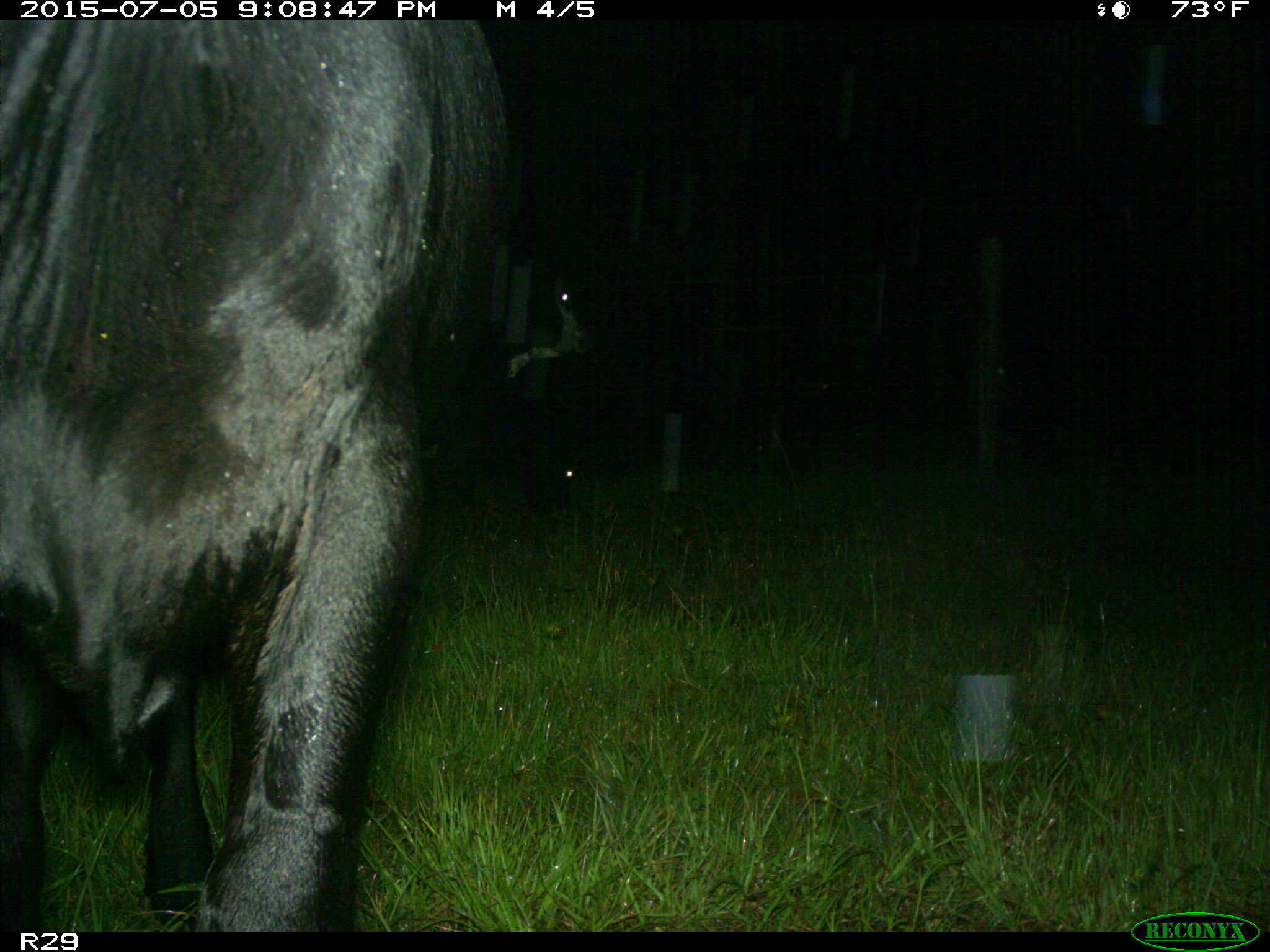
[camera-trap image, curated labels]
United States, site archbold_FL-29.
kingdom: Animalia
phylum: Chordata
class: Mammalia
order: Artiodactyla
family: Bovidae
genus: Bos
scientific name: Bos taurus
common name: domestic cow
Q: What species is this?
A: Bos taurus (domestic cow).